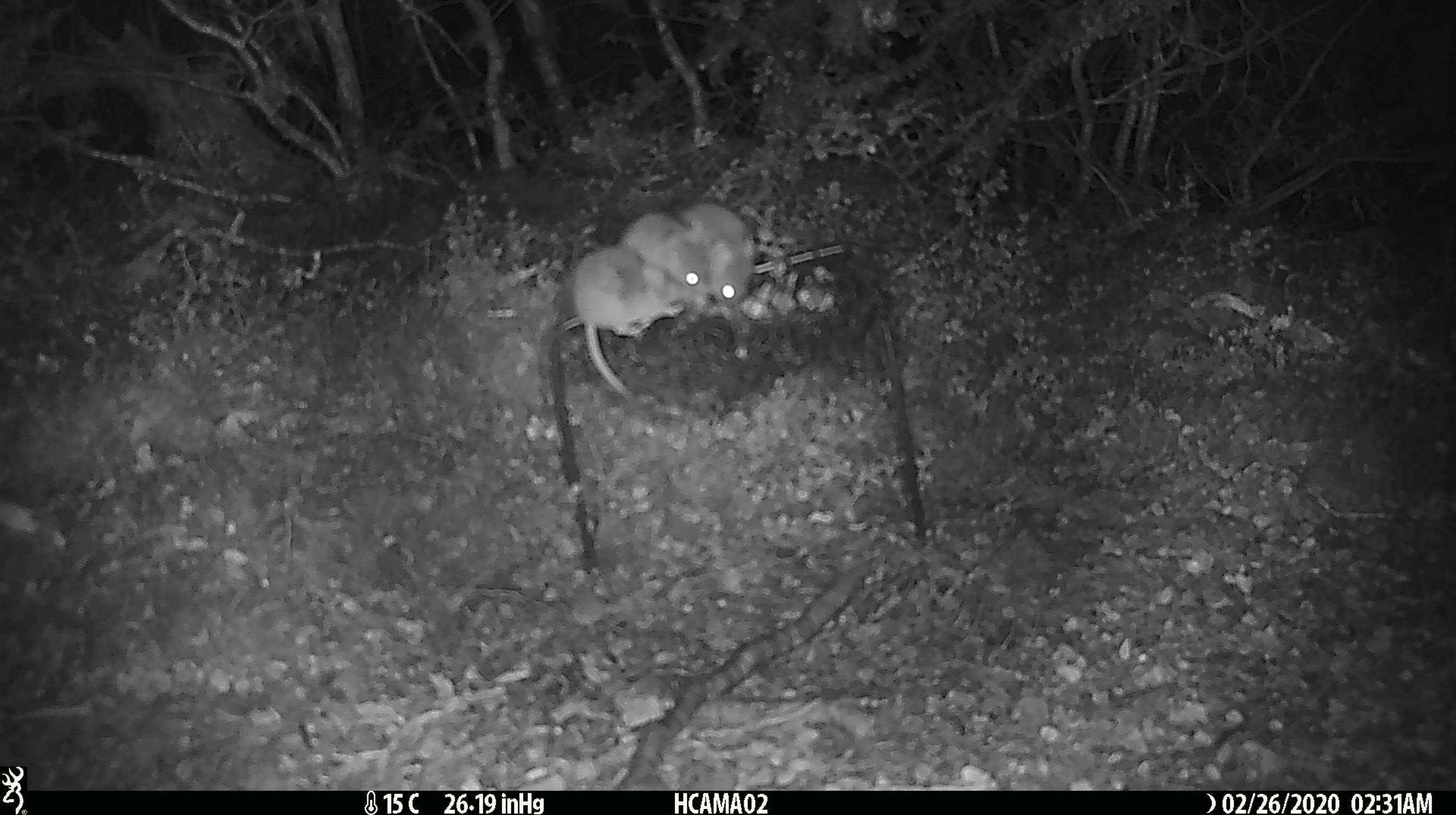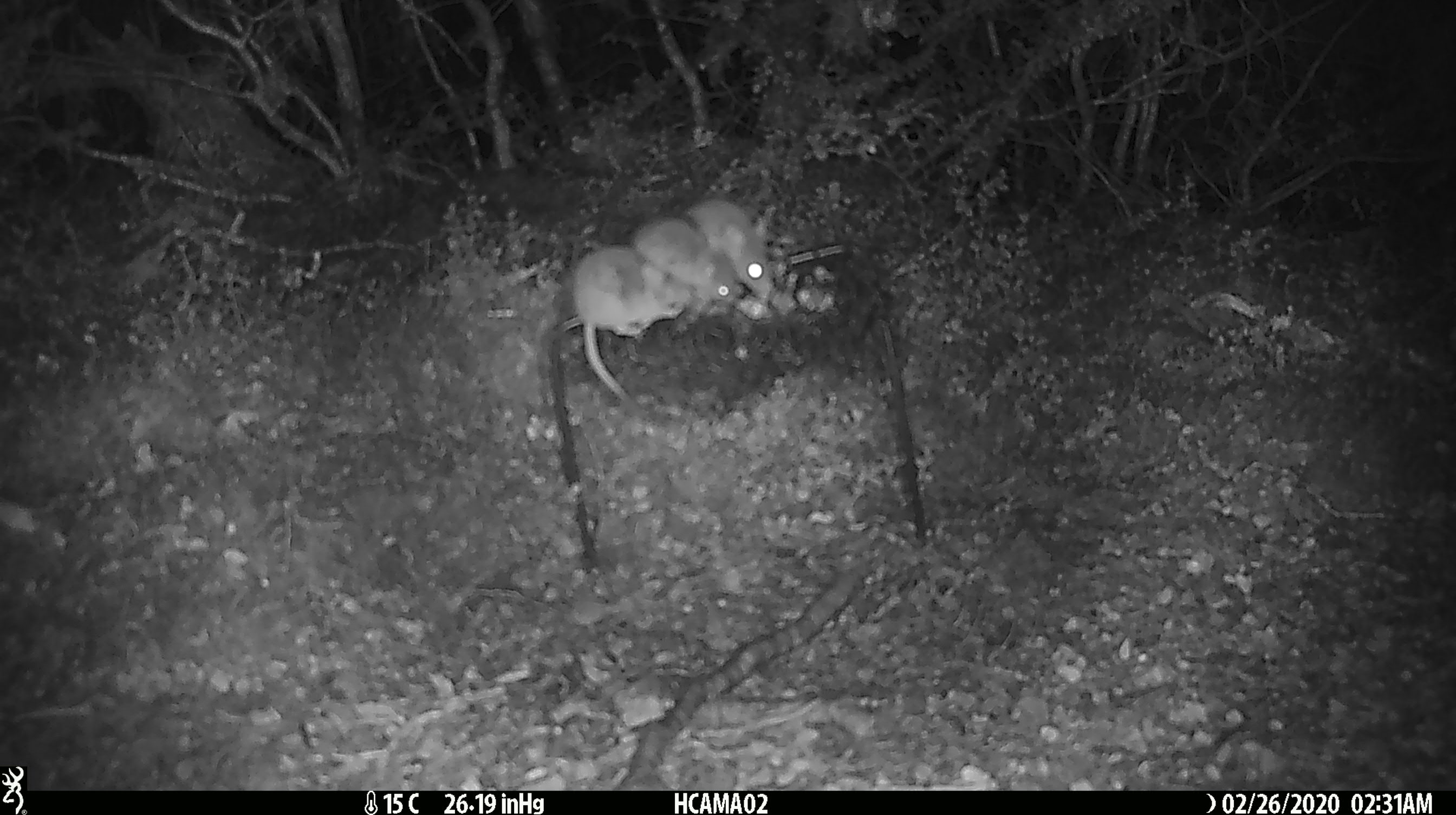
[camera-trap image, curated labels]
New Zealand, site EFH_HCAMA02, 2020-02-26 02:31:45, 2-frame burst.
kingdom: Animalia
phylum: Chordata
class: Mammalia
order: Rodentia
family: Muridae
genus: Mus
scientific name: Mus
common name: mouse